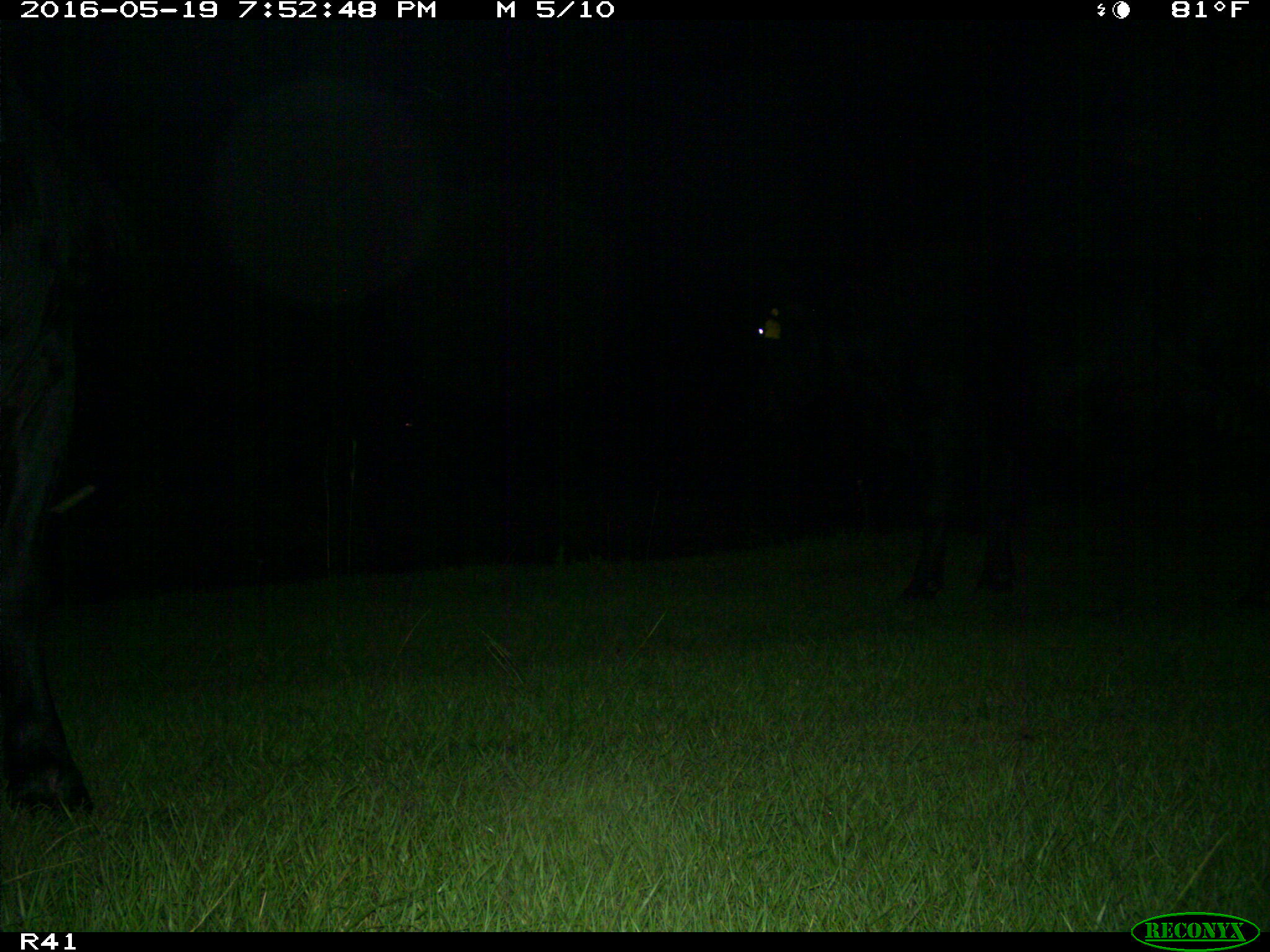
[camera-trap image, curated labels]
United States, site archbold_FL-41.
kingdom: Animalia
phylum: Chordata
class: Mammalia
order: Artiodactyla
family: Bovidae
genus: Bos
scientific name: Bos taurus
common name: domestic cow